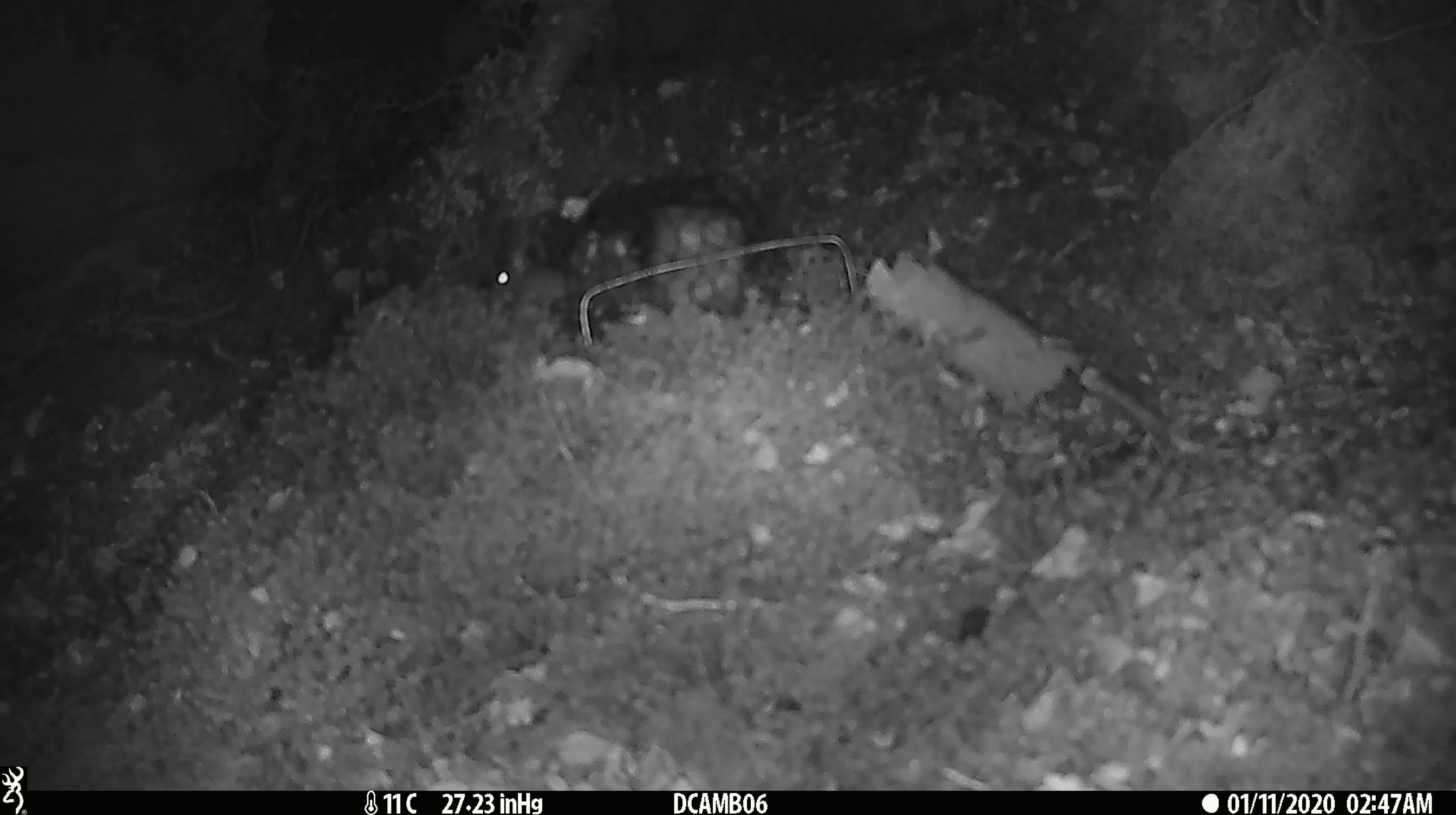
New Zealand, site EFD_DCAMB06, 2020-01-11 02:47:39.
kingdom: Animalia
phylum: Chordata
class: Mammalia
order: Rodentia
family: Muridae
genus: Mus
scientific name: Mus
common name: mouse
Mouse (Mus).